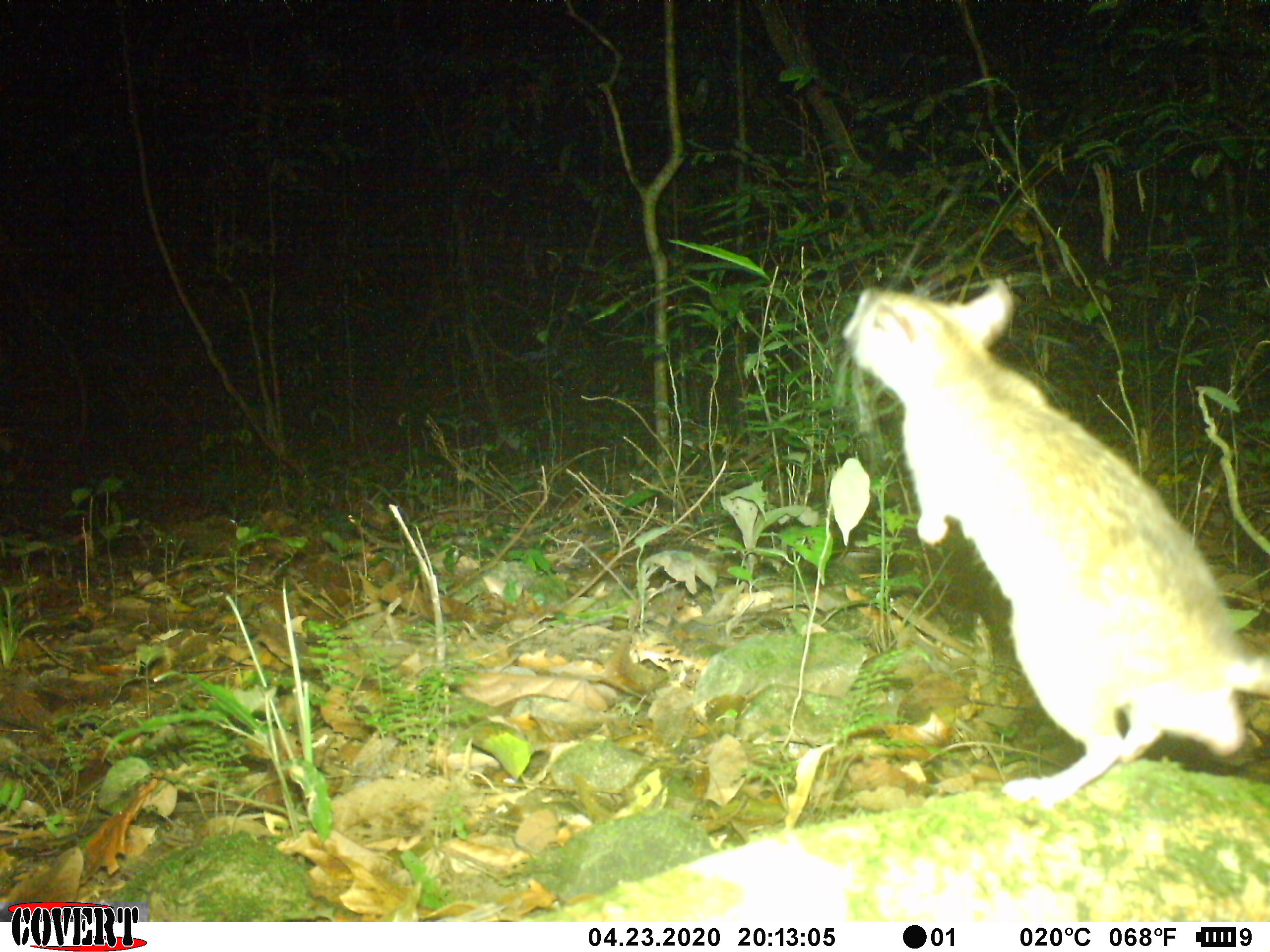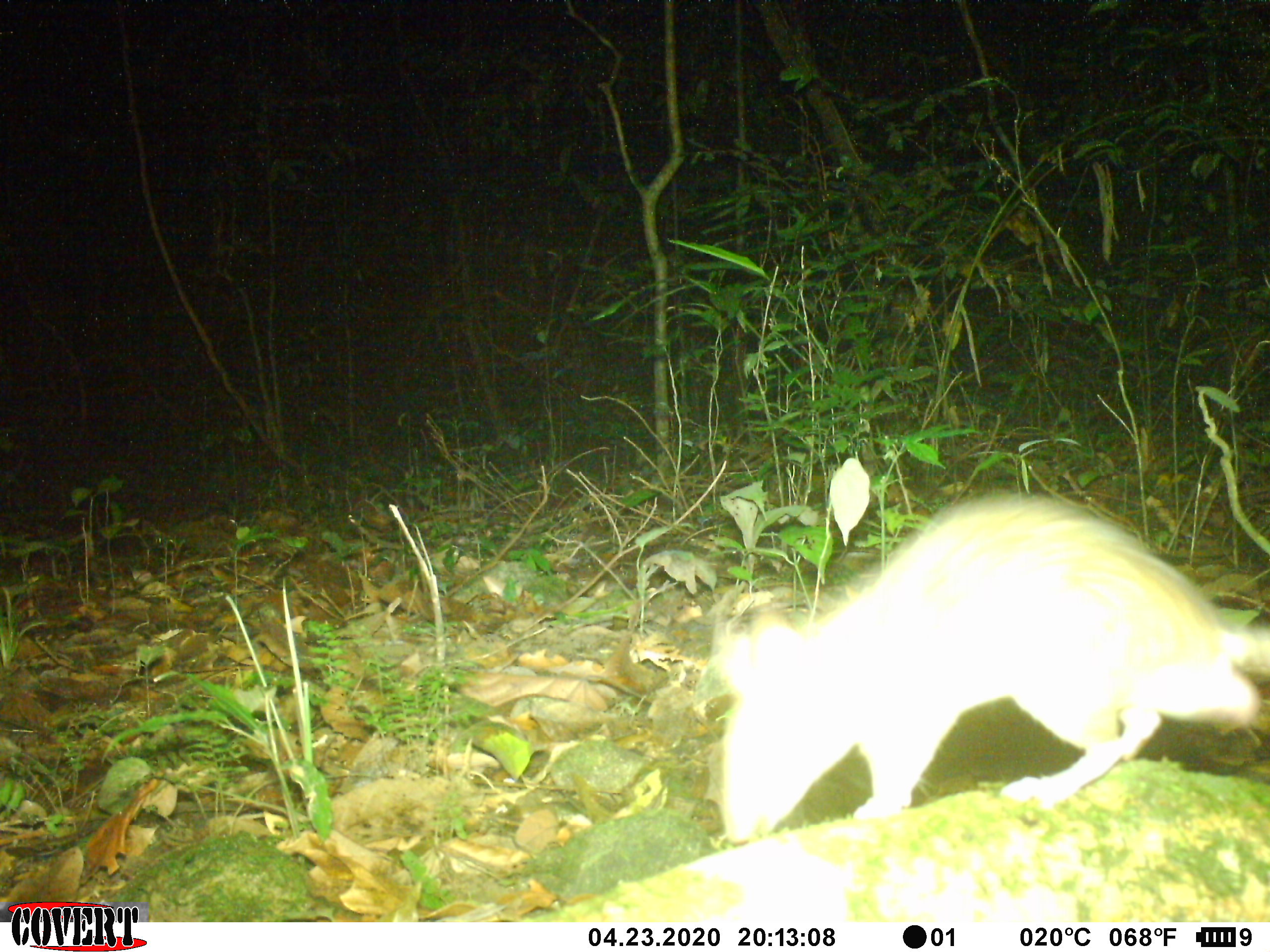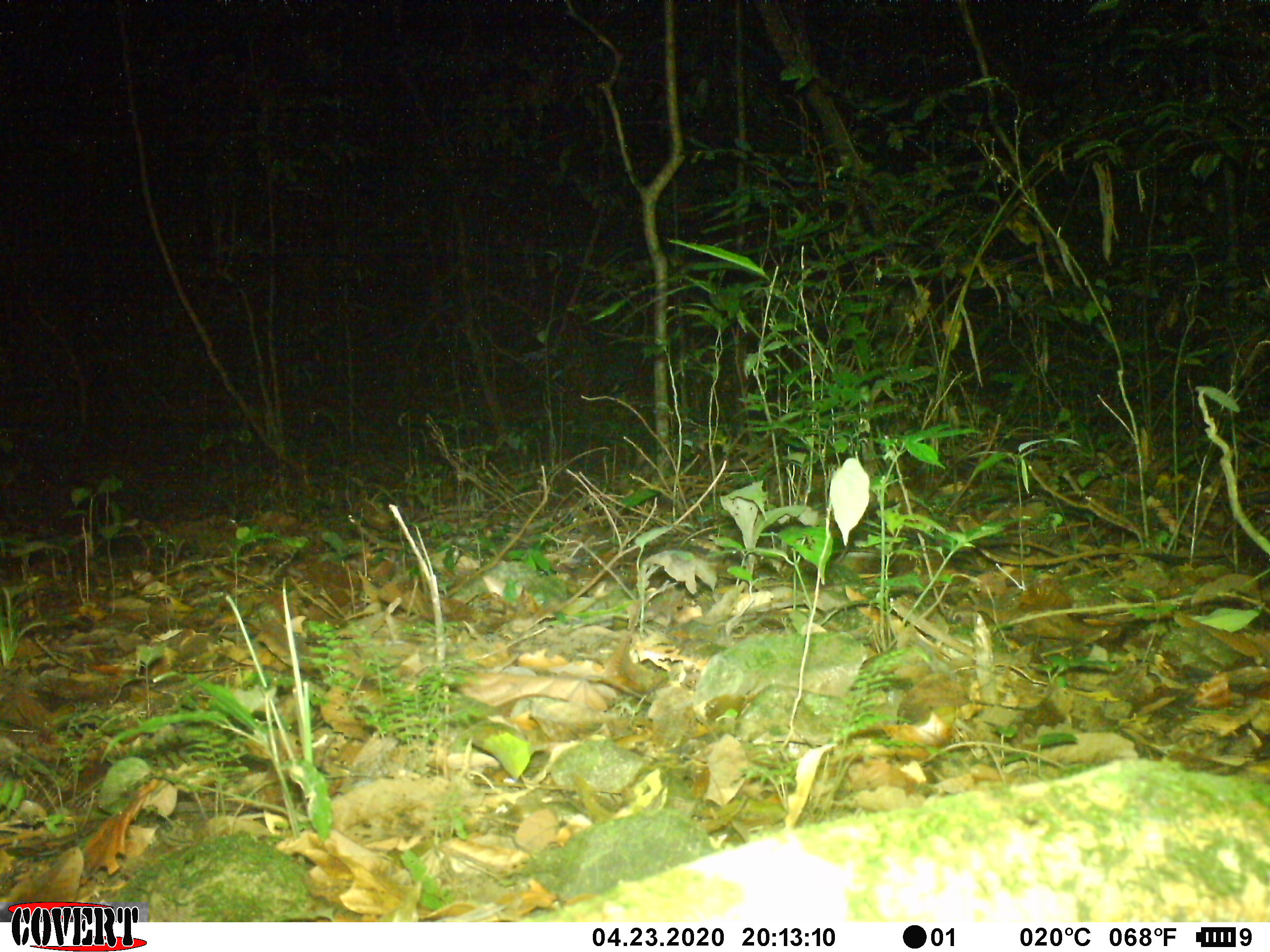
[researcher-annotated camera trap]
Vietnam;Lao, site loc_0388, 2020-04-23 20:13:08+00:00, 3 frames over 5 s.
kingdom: Animalia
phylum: Chordata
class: Mammalia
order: Rodentia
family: Muridae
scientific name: Muridae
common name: old-world mice and rats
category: unidentified murid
Unidentified murid (old-world mice and rats) (Muridae). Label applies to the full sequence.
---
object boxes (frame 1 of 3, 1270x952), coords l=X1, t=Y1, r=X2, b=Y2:
unidentified murid: l=842, t=275, r=1270, b=810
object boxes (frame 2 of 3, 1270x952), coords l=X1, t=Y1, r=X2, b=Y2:
unidentified murid: l=713, t=493, r=1269, b=845